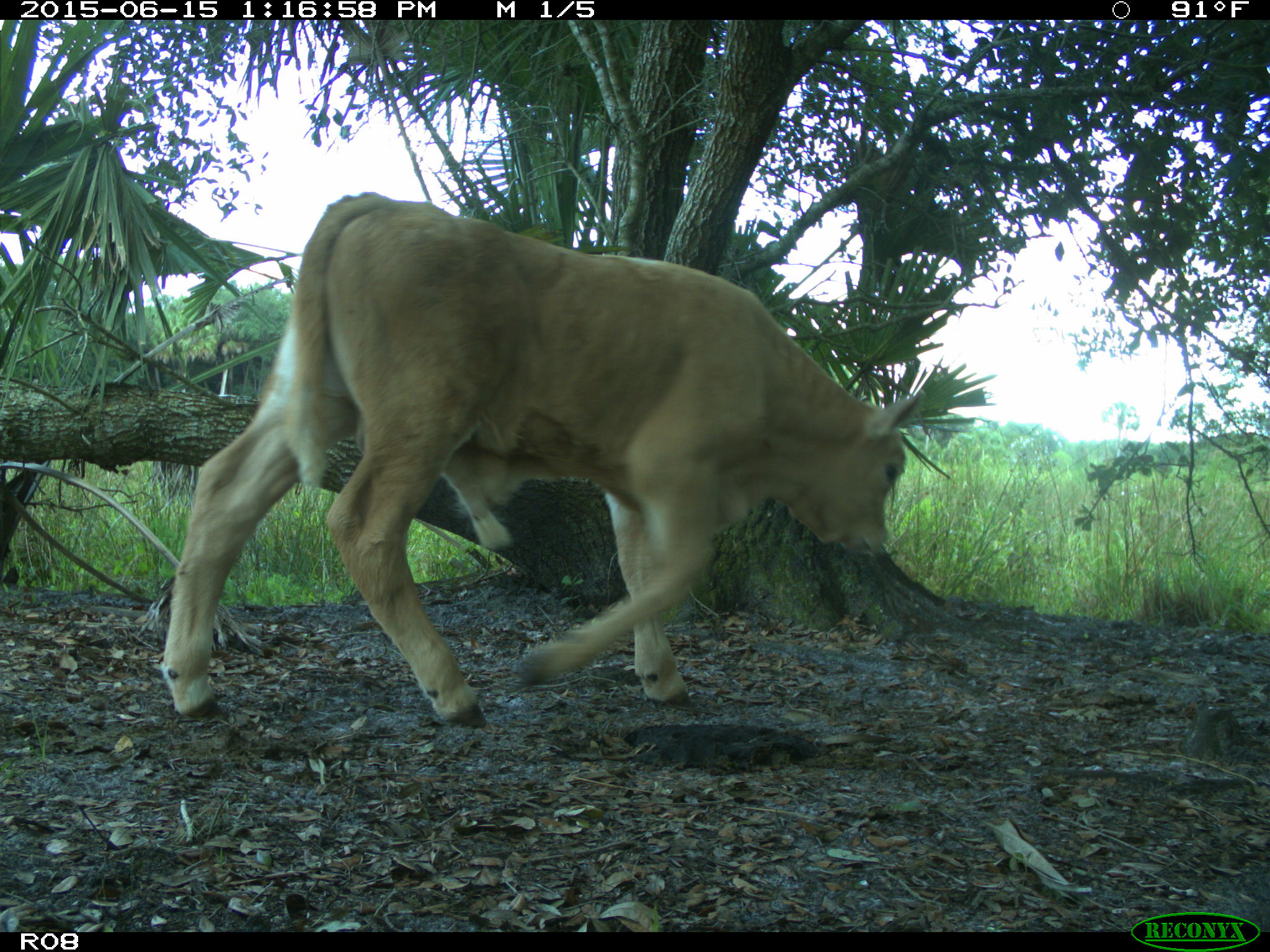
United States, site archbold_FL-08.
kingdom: Animalia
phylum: Chordata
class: Mammalia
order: Artiodactyla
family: Bovidae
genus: Bos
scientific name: Bos taurus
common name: domestic cow